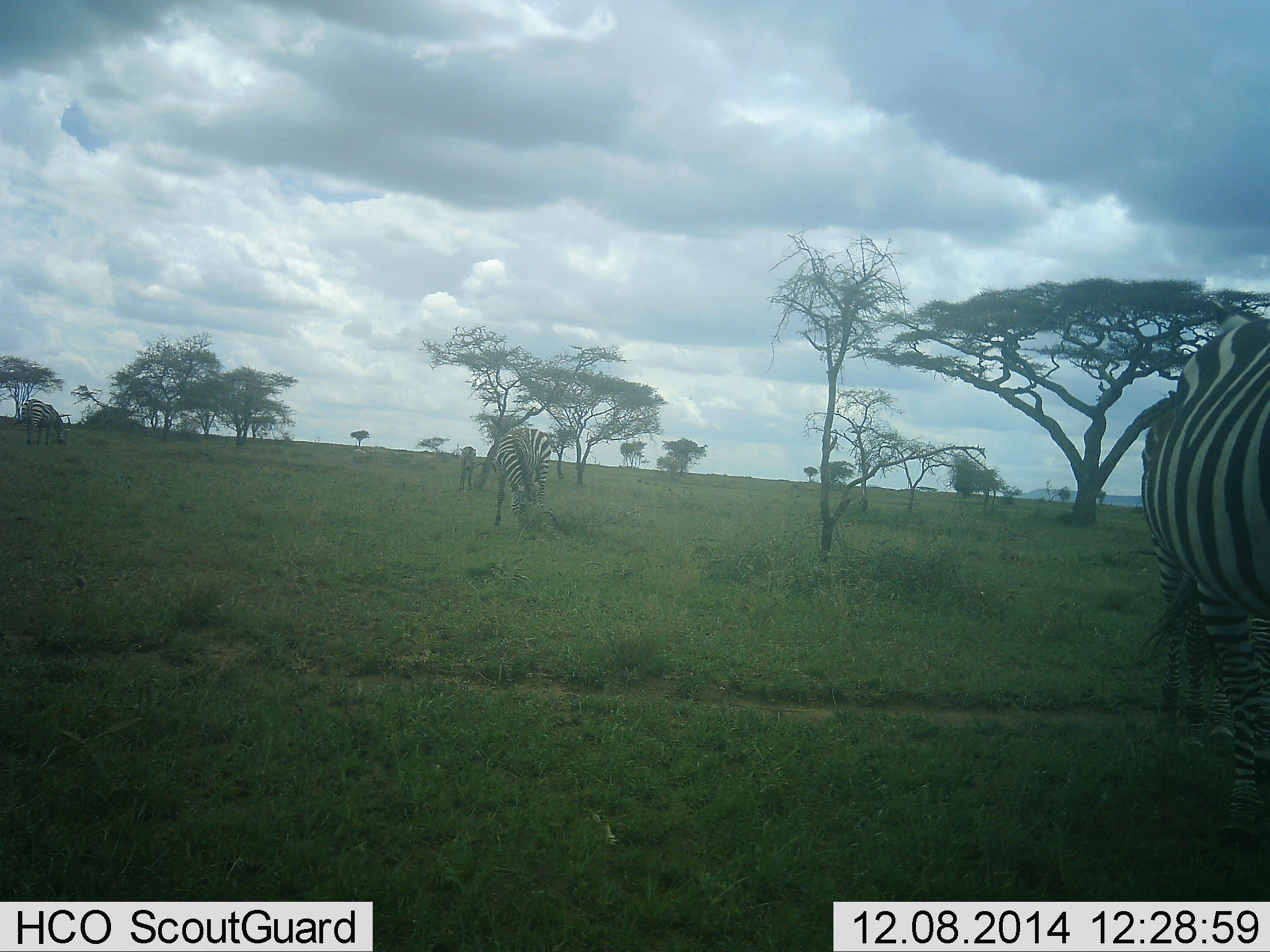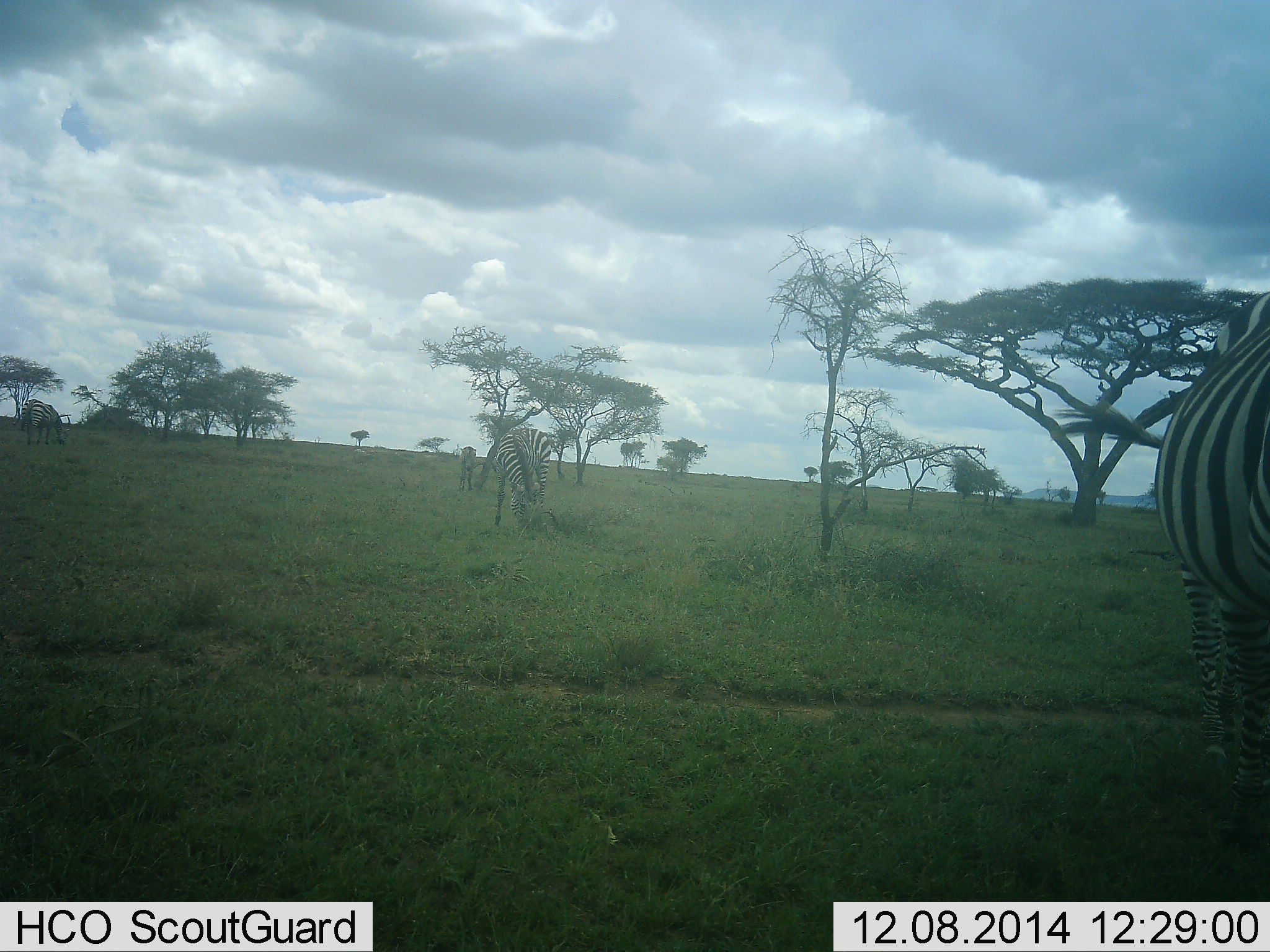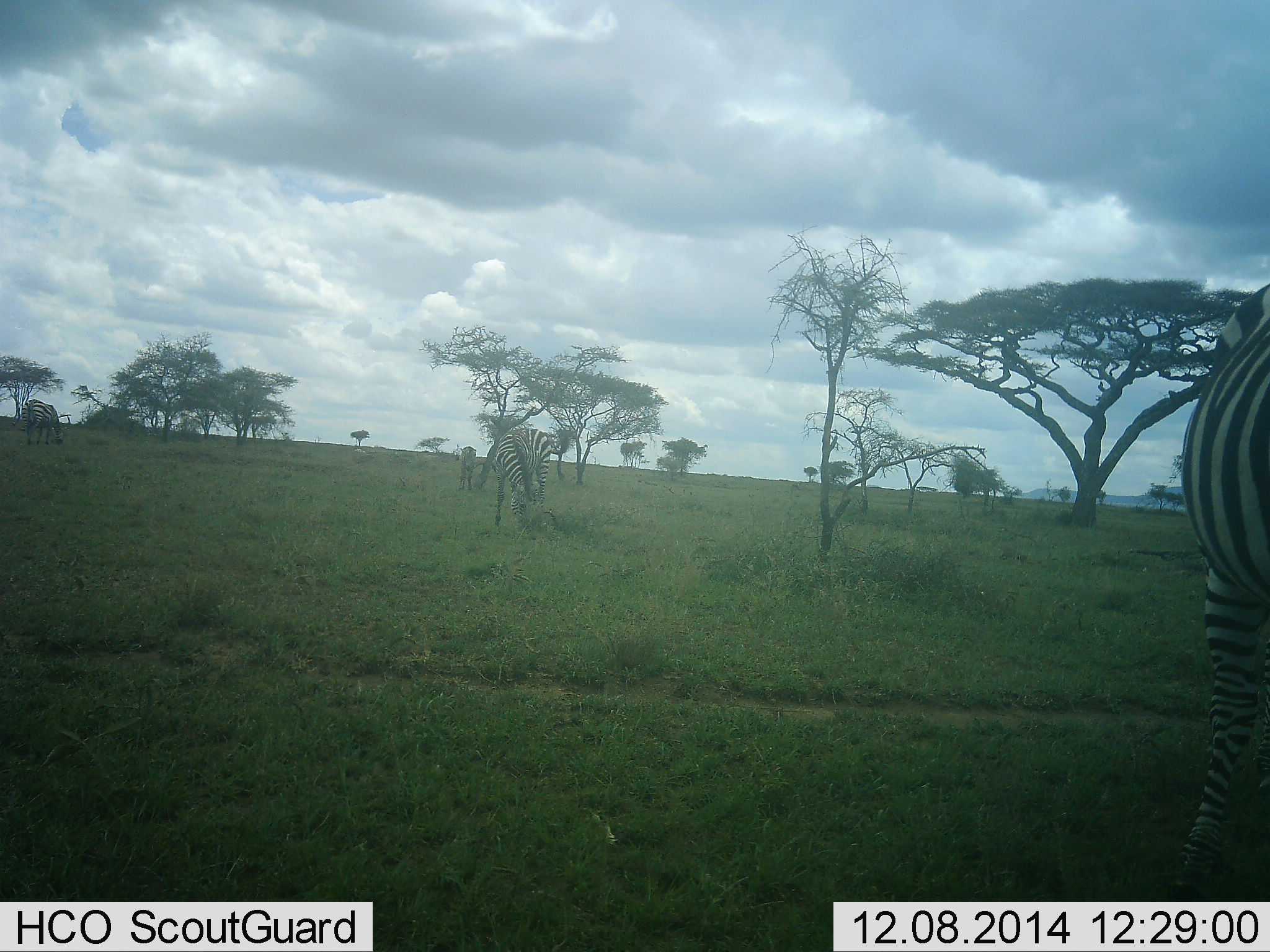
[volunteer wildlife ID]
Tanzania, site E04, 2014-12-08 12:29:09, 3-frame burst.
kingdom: Animalia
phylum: Chordata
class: Mammalia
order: Perissodactyla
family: Equidae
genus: Equus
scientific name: Equus quagga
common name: plains zebra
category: zebra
Zebra (plains zebra) (Equus quagga), count 4. Behavior (volunteer vote fractions): standing 40%, resting 0%, moving 40%, interacting 0%. Young present (vote fraction): 0%. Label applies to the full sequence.